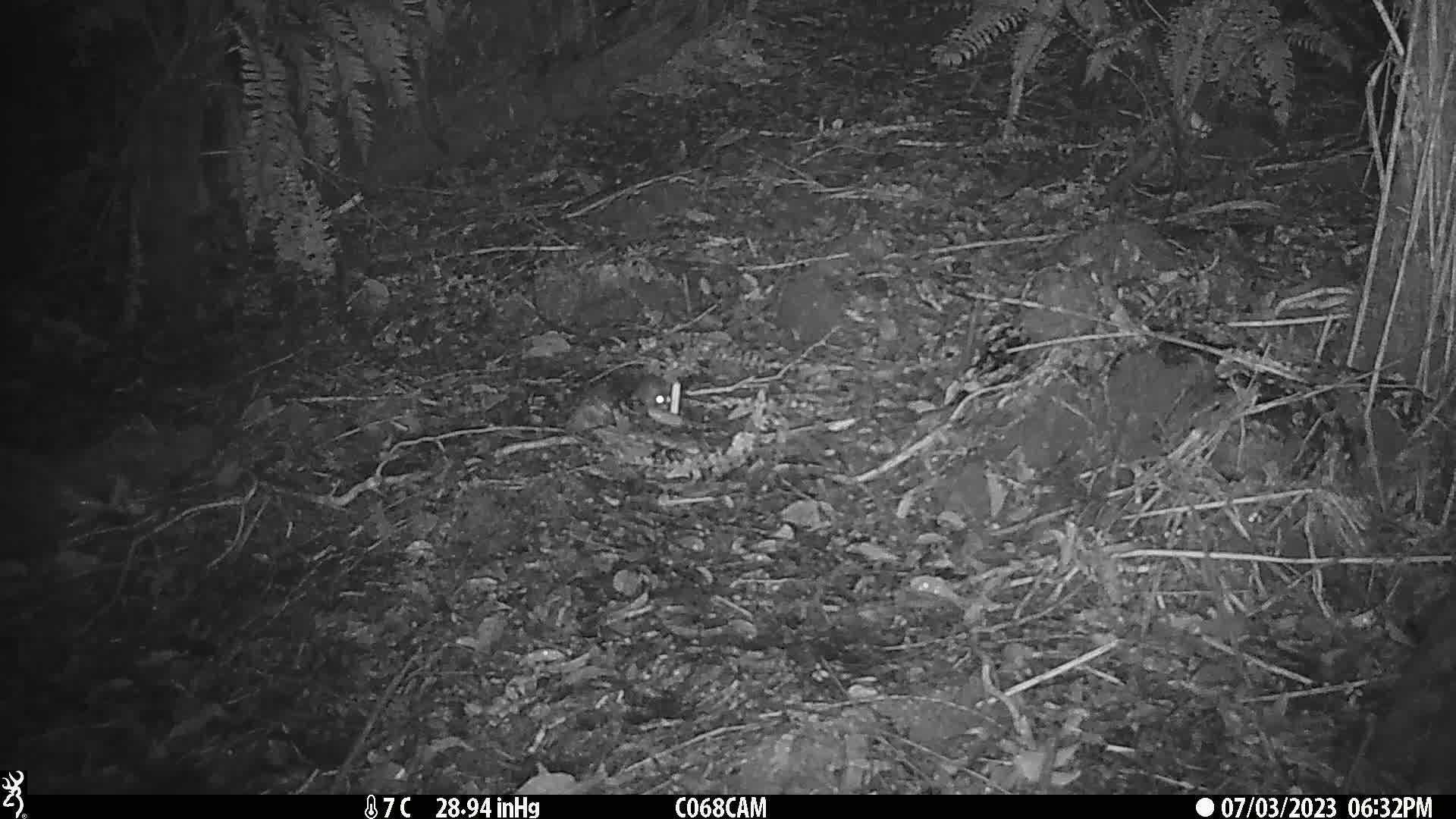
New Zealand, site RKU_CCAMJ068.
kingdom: Animalia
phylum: Chordata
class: Mammalia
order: Rodentia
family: Muridae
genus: Rattus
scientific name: Rattus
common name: rat